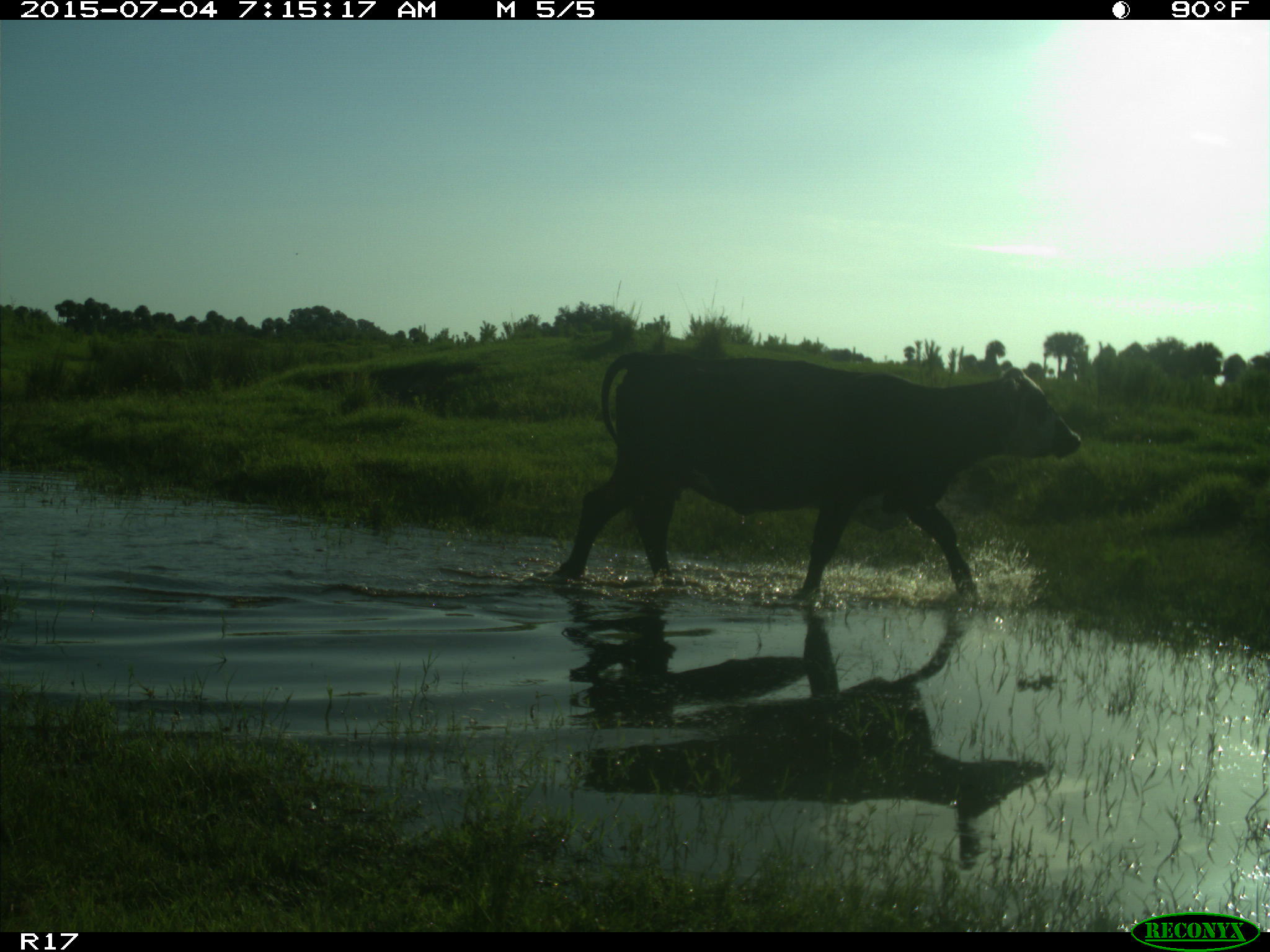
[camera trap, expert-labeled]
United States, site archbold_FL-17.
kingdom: Animalia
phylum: Chordata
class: Mammalia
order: Artiodactyla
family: Bovidae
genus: Bos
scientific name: Bos taurus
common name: domestic cow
Bos taurus (domestic cow).